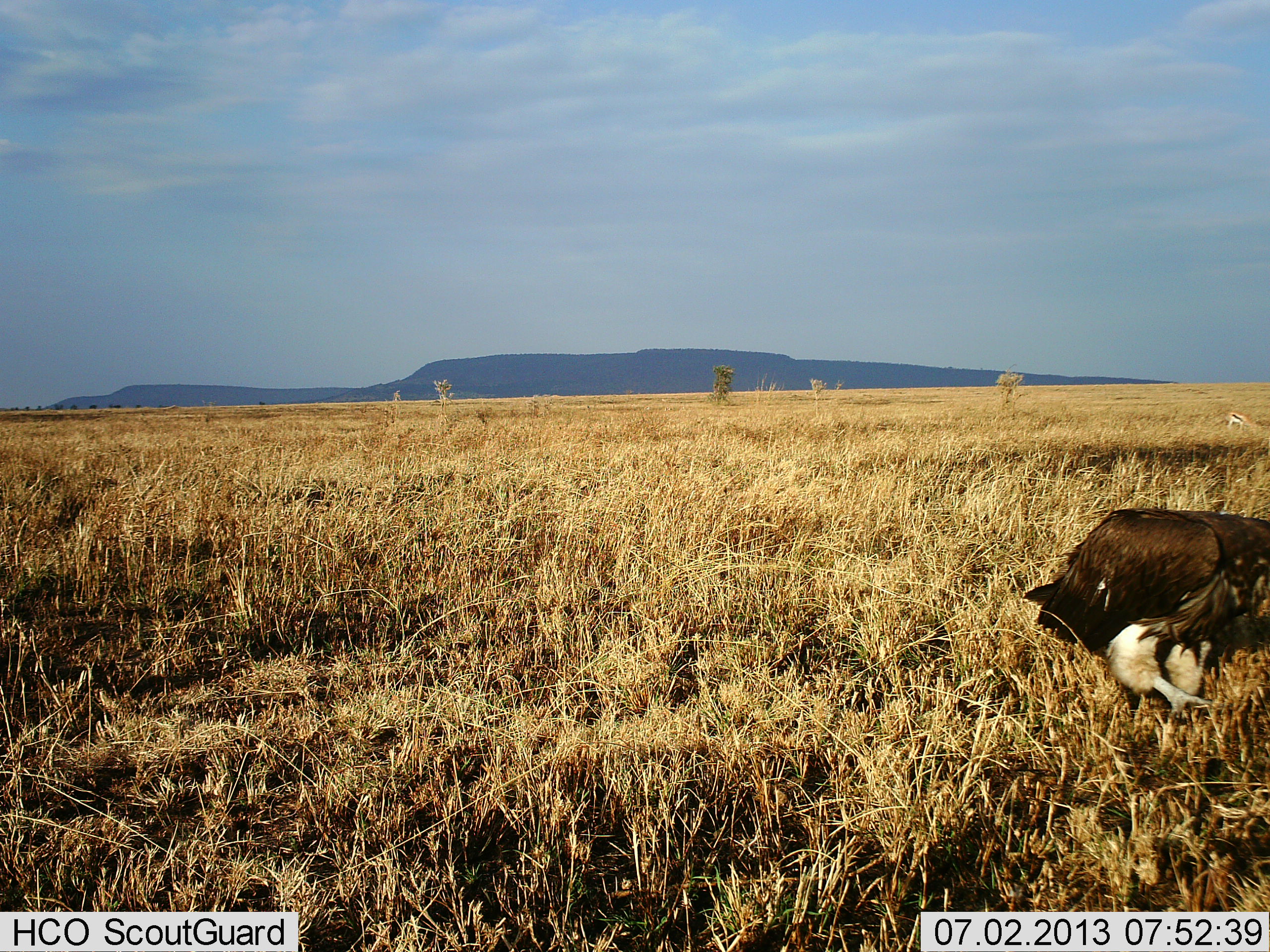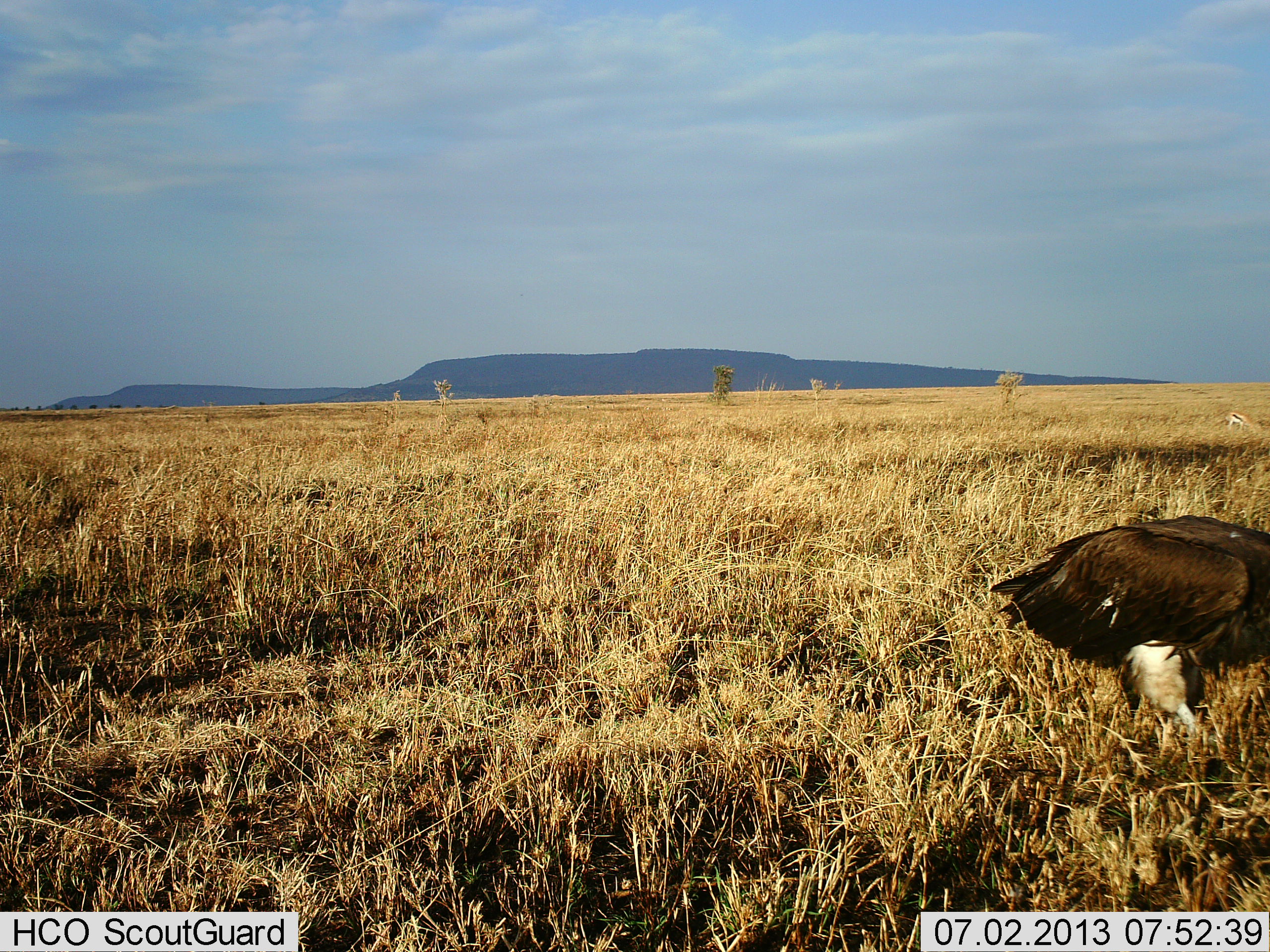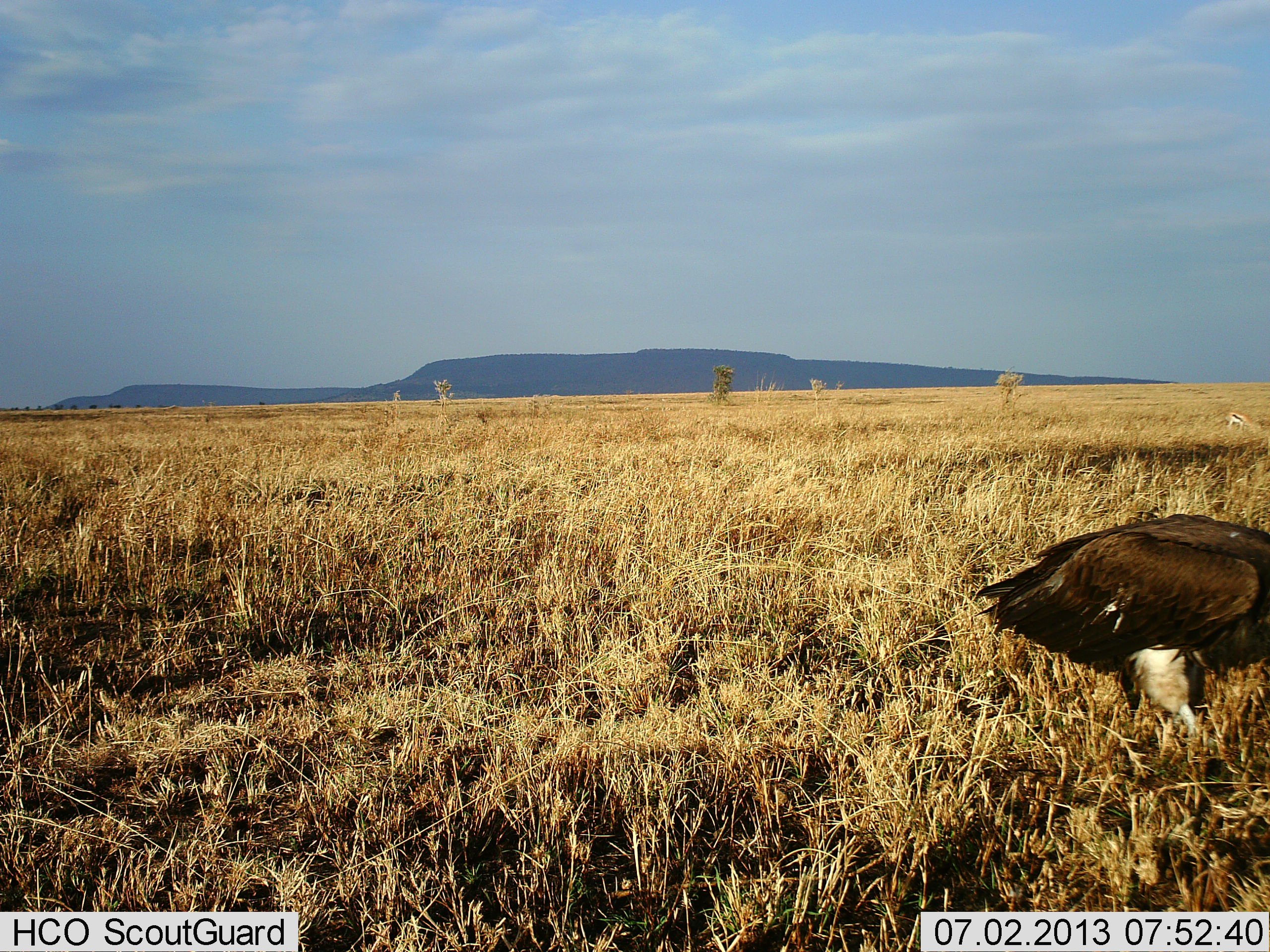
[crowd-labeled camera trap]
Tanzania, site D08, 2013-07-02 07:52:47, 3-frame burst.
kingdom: Animalia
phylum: Chordata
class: Aves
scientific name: Aves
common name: bird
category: otherbird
Otherbird (bird) (Aves), count 1. Behavior (volunteer vote fractions): standing 67%, resting 0%, moving 22%, interacting 0%. Young present (vote fraction): 0%. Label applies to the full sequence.